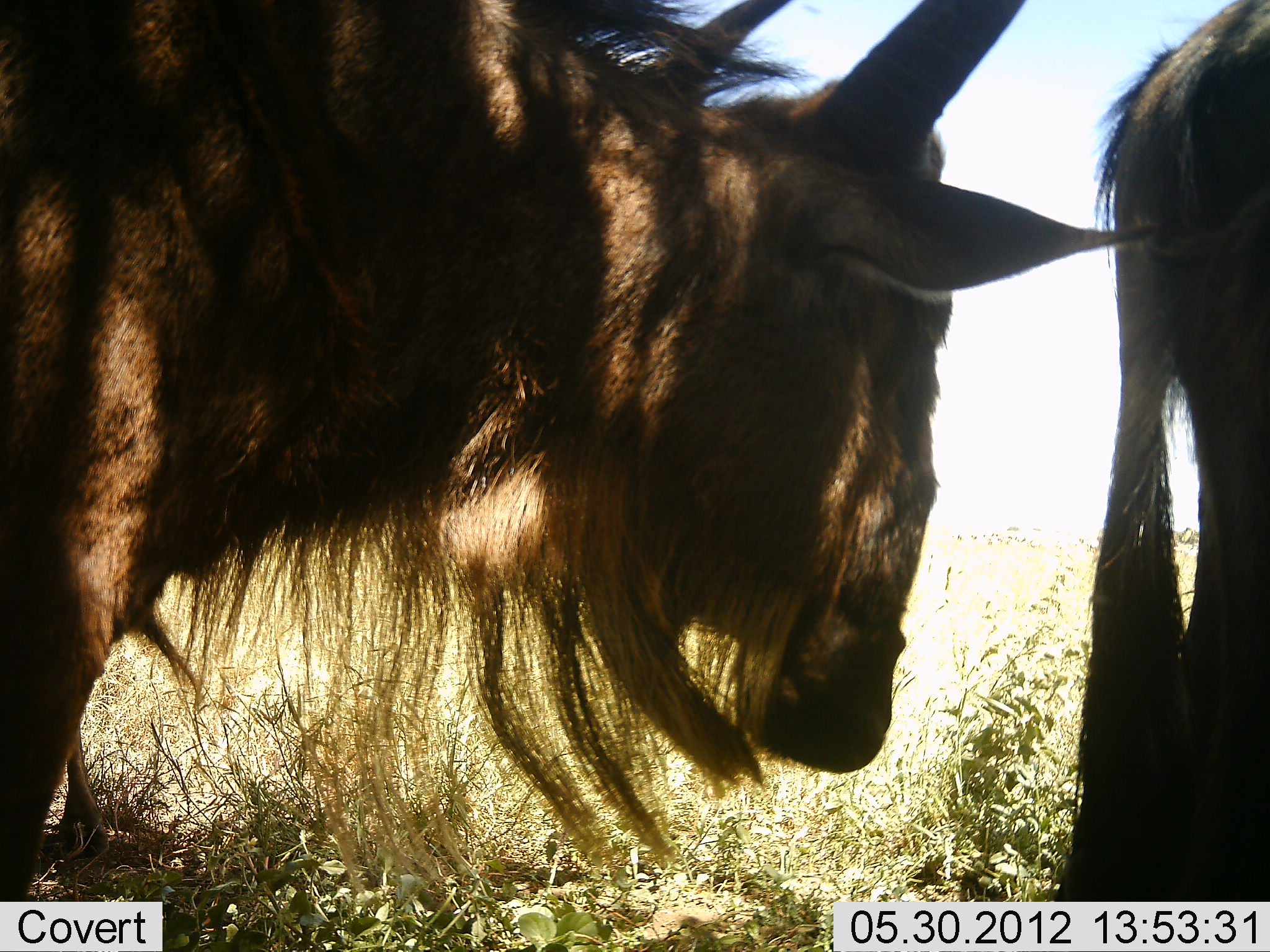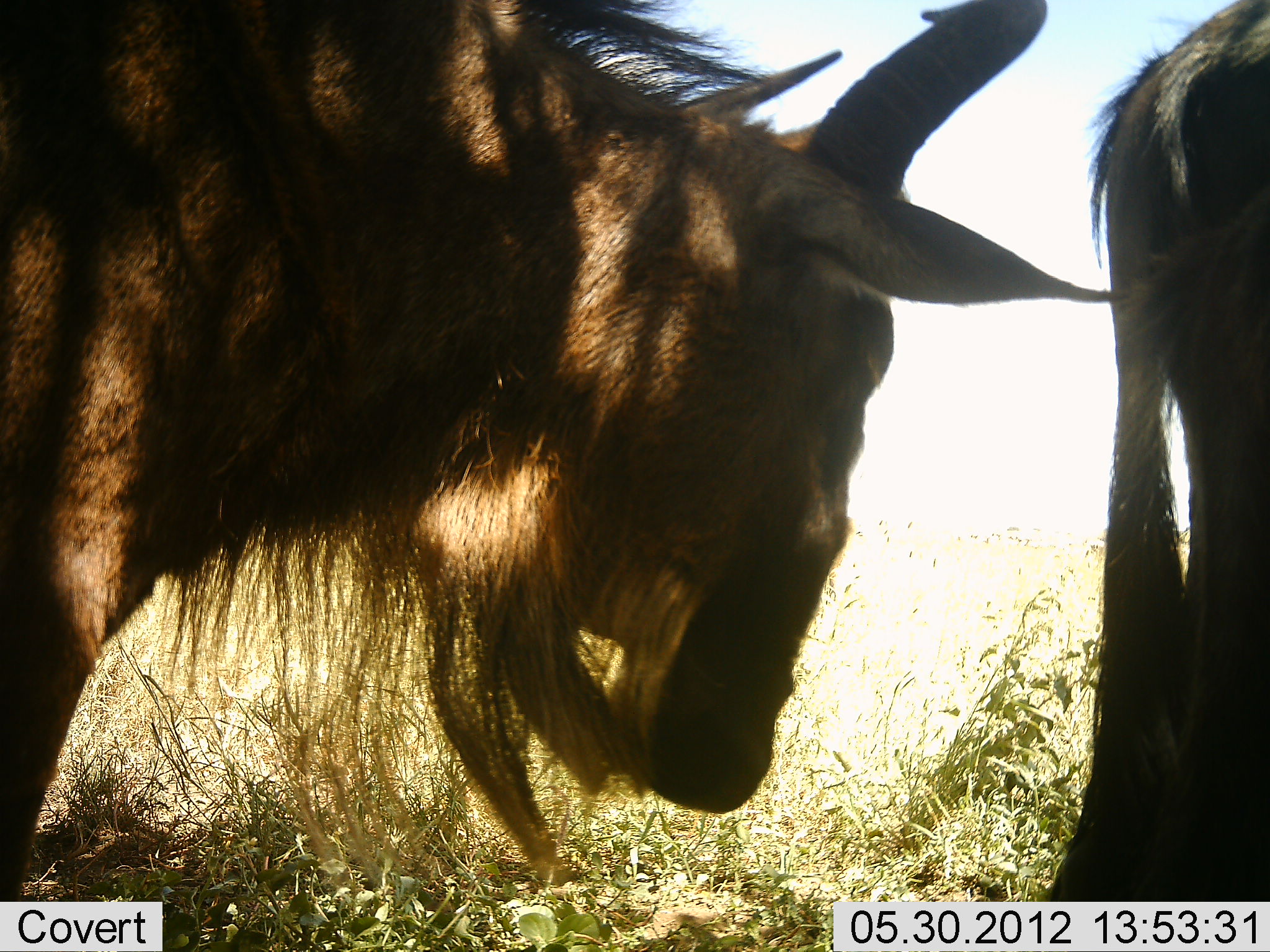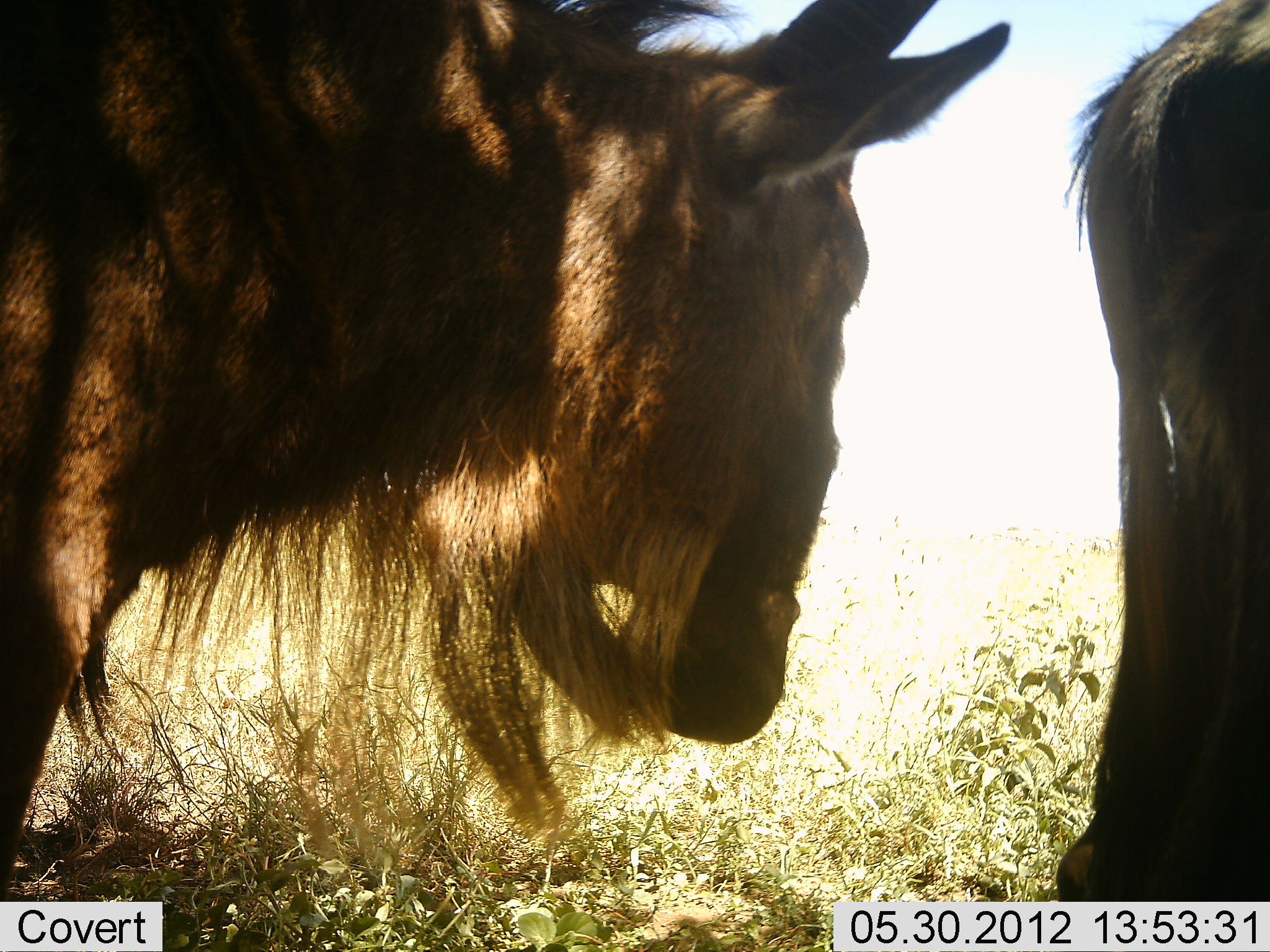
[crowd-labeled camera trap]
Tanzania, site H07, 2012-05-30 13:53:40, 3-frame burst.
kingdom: Animalia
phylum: Chordata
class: Mammalia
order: Artiodactyla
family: Bovidae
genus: Connochaetes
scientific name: Connochaetes taurinus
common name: blue wildebeest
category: wildebeest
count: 2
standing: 90%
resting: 0%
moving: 20%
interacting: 0%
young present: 0%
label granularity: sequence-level